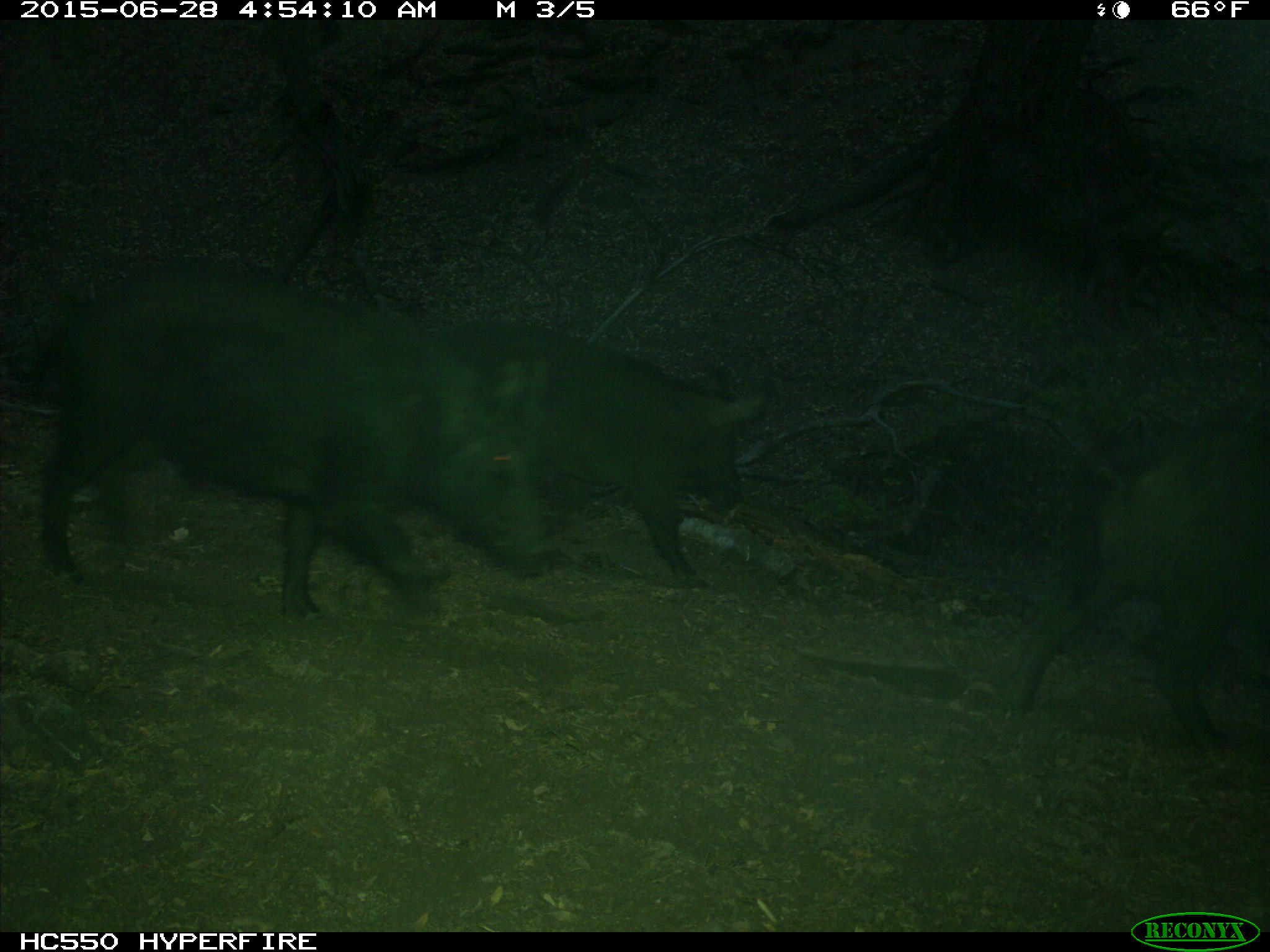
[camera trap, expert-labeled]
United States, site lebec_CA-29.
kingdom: Animalia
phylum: Chordata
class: Mammalia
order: Artiodactyla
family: Suidae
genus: Sus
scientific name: Sus scrofa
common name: wild boar